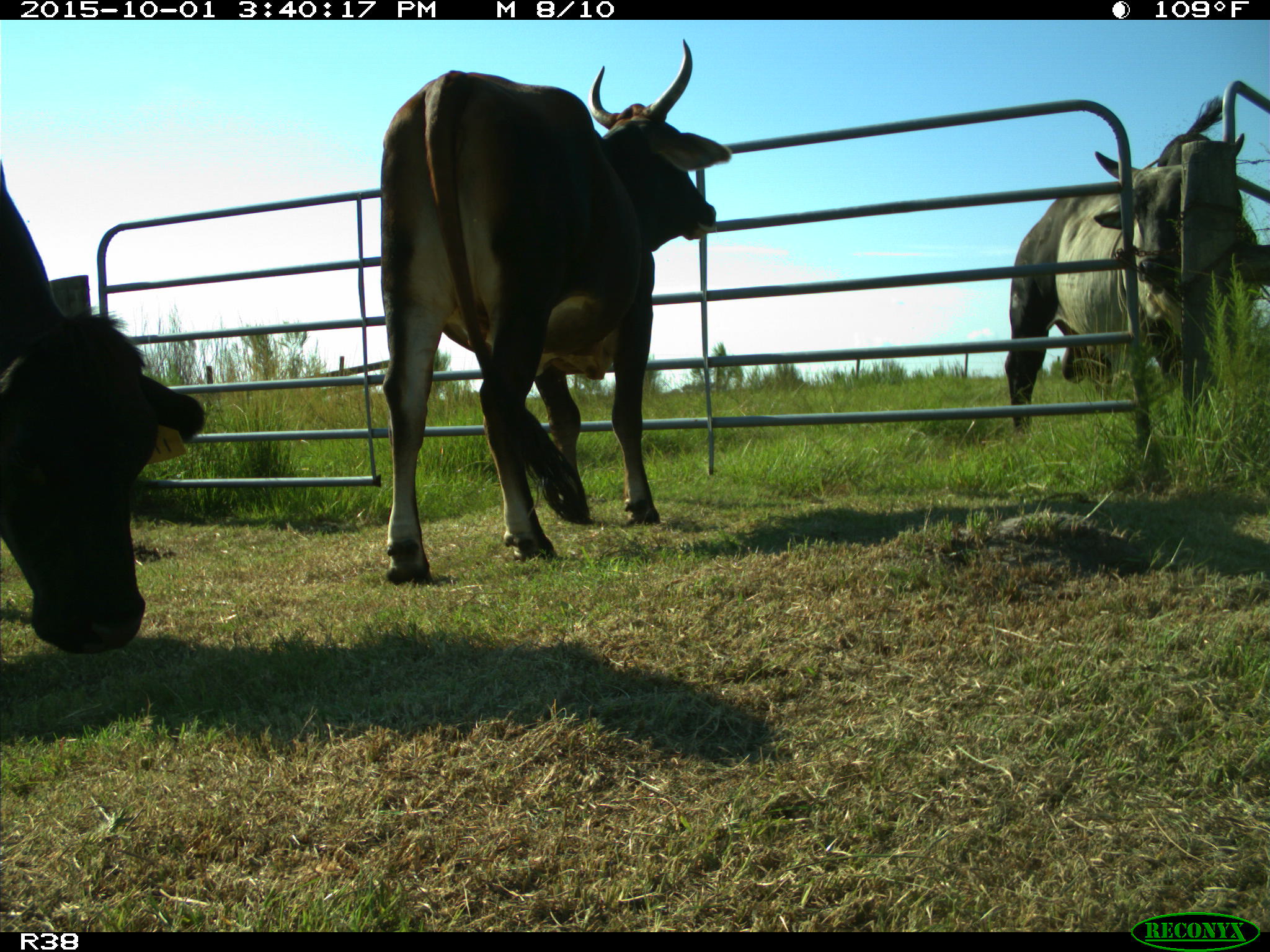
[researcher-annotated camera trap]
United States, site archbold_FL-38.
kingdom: Animalia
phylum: Chordata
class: Mammalia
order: Artiodactyla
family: Bovidae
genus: Bos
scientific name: Bos taurus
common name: domestic cow